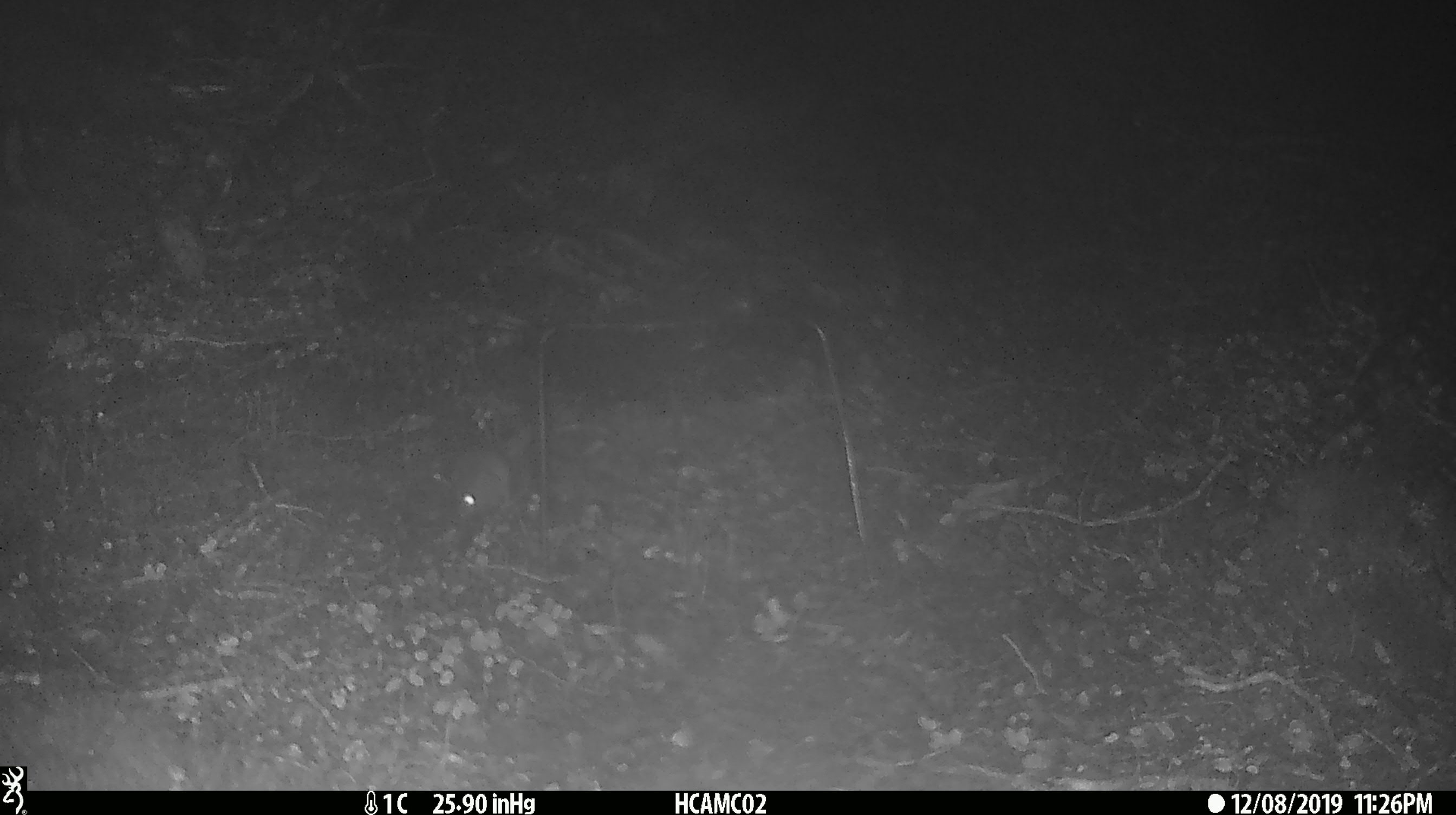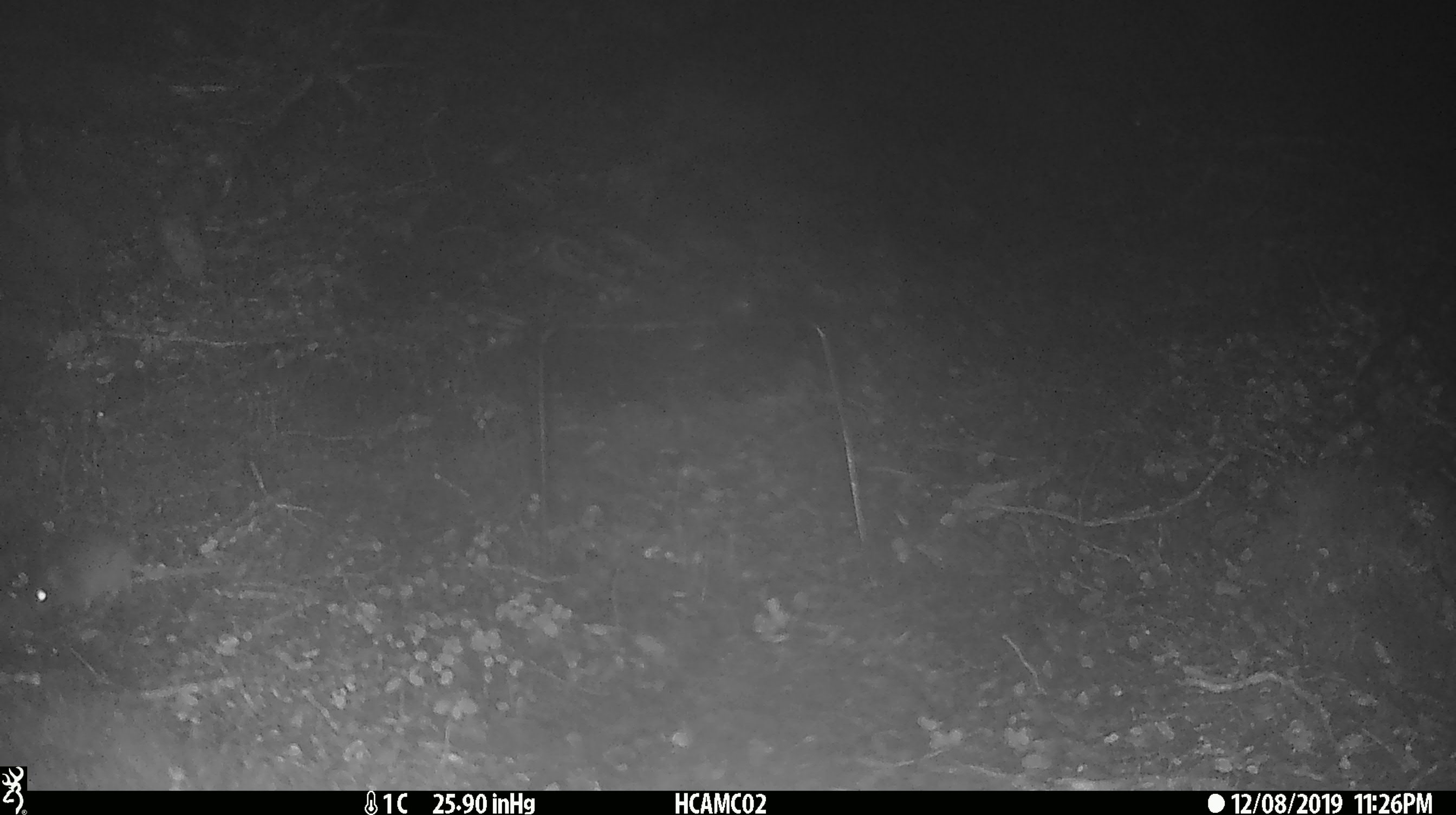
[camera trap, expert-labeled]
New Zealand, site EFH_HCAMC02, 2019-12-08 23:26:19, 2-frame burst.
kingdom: Animalia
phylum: Chordata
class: Mammalia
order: Rodentia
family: Muridae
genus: Mus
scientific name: Mus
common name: mouse